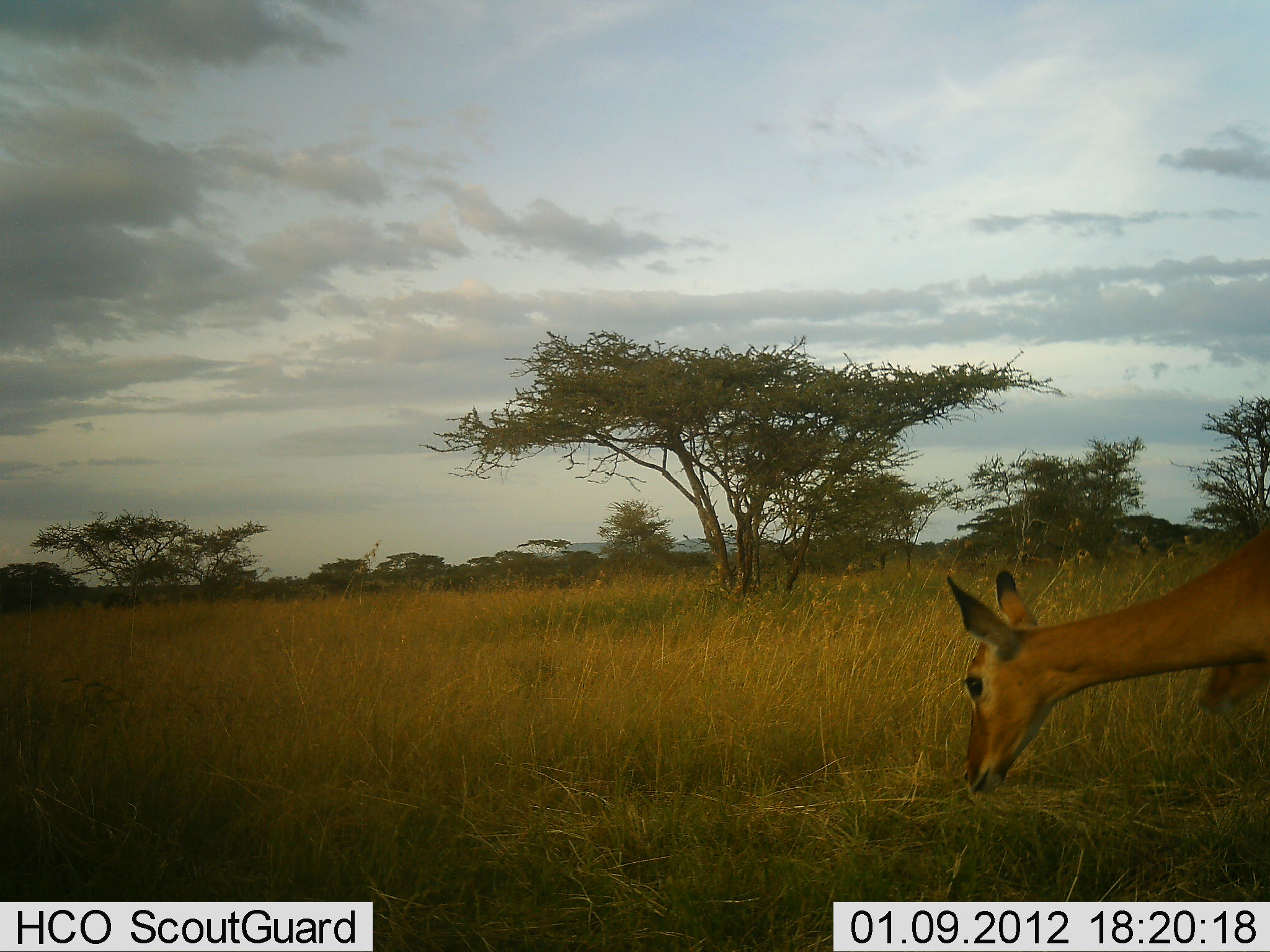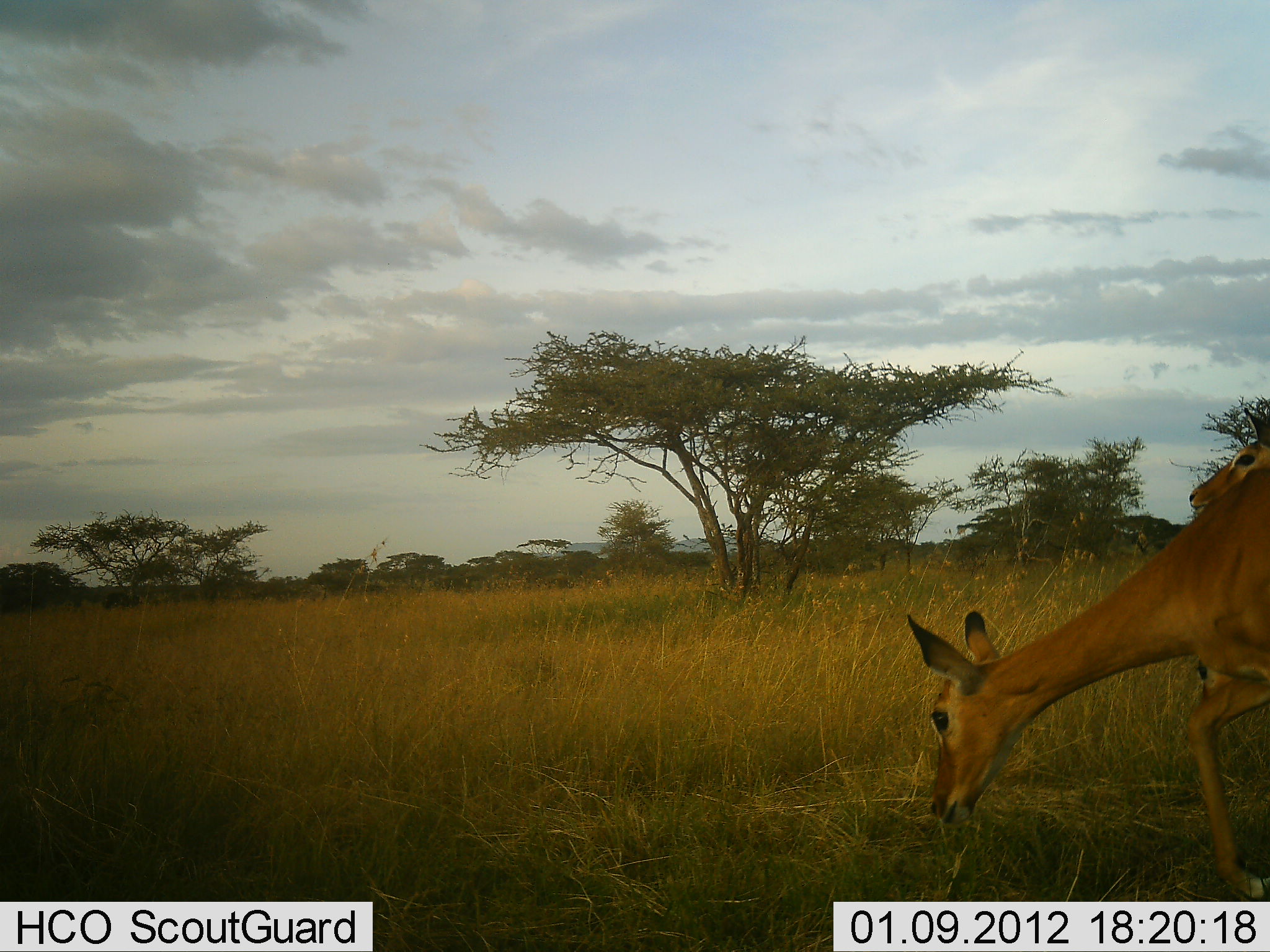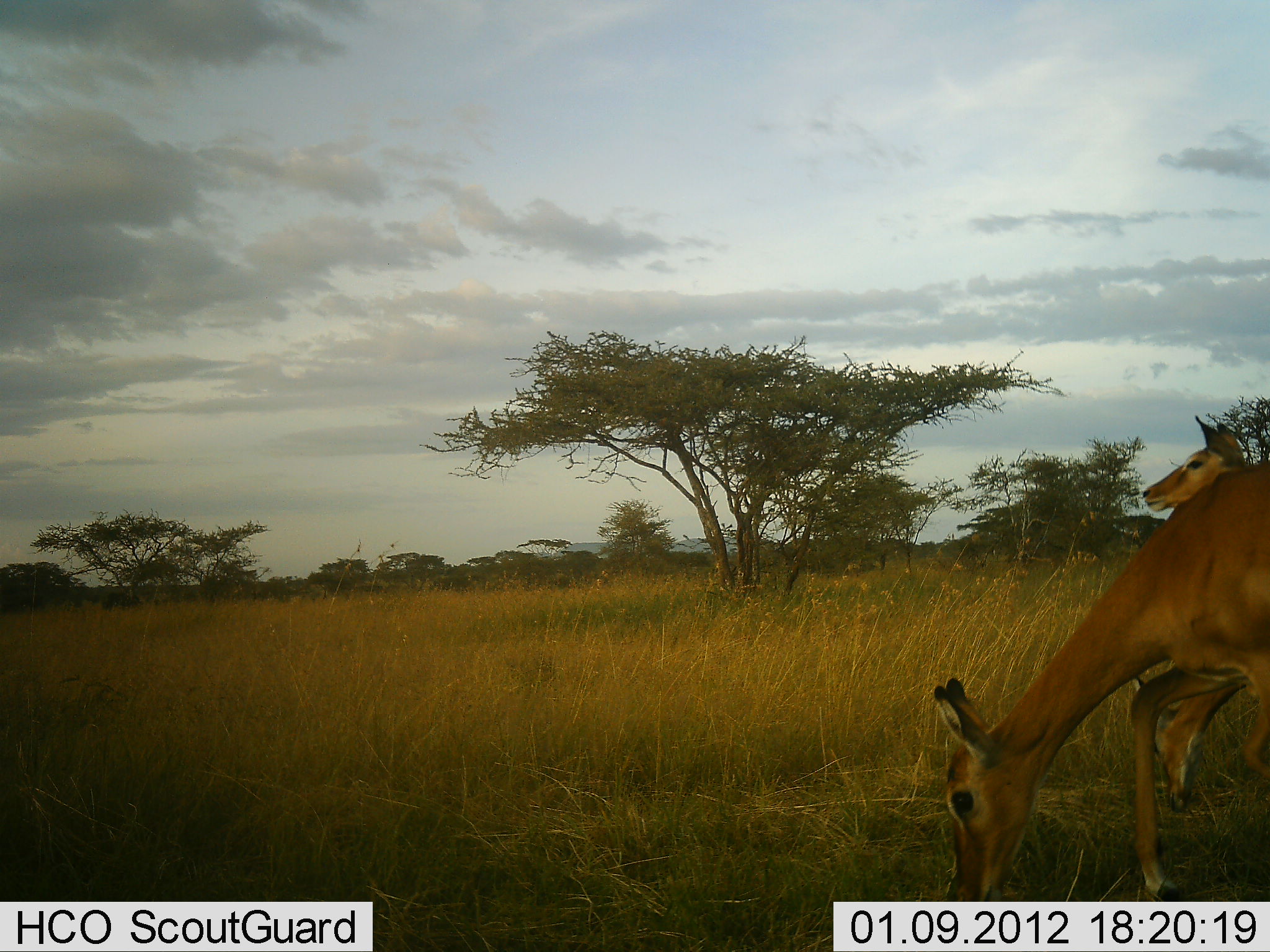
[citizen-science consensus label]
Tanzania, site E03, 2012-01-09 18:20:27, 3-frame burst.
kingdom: Animalia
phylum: Chordata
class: Mammalia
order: Artiodactyla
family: Bovidae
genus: Aepyceros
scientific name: Aepyceros melampus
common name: impala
Impala (Aepyceros melampus), count 2. Behavior (volunteer vote fractions): standing 38%, resting 0%, moving 31%, interacting 0%. Young present (vote fraction): 0%. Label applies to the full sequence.